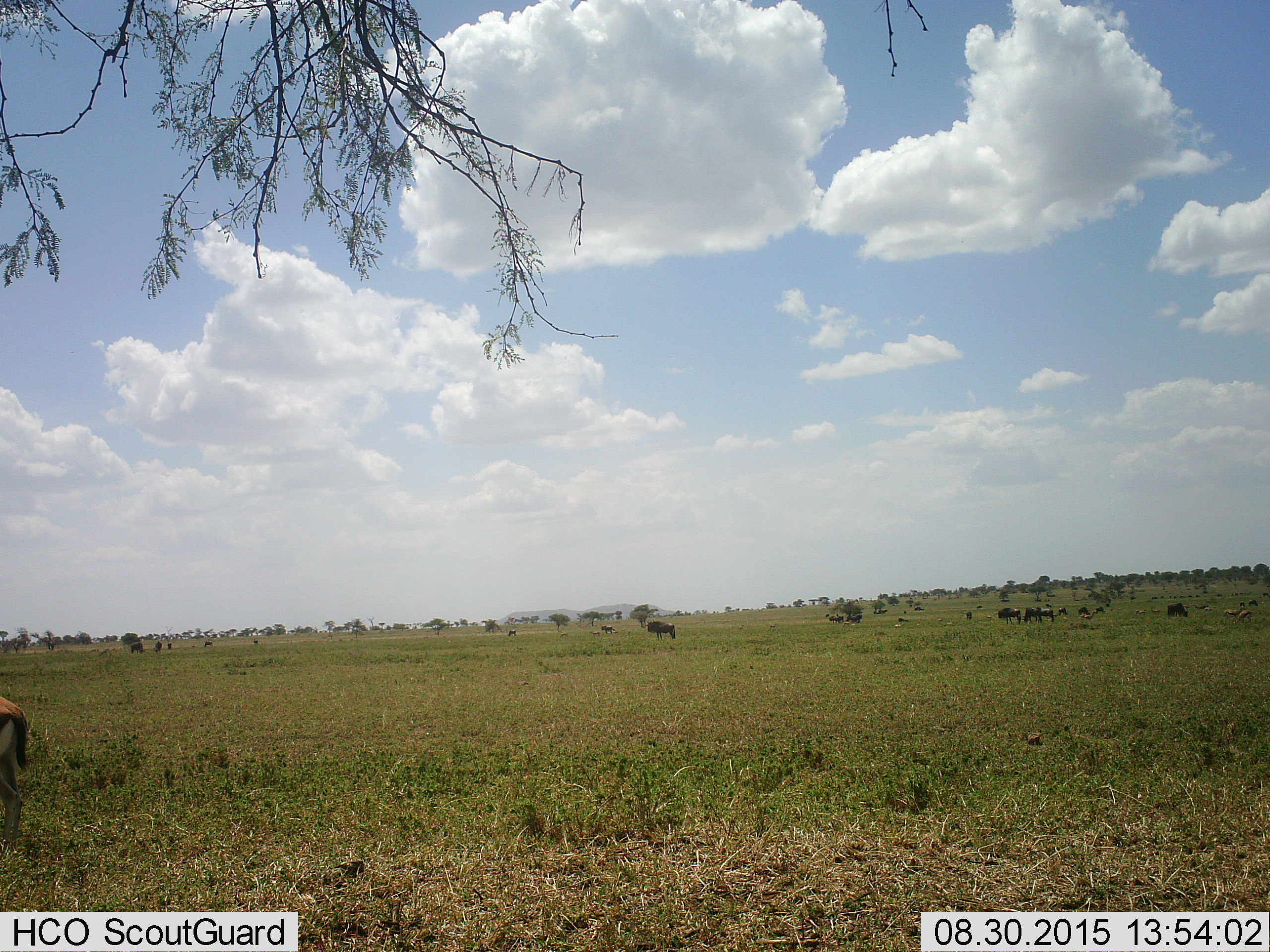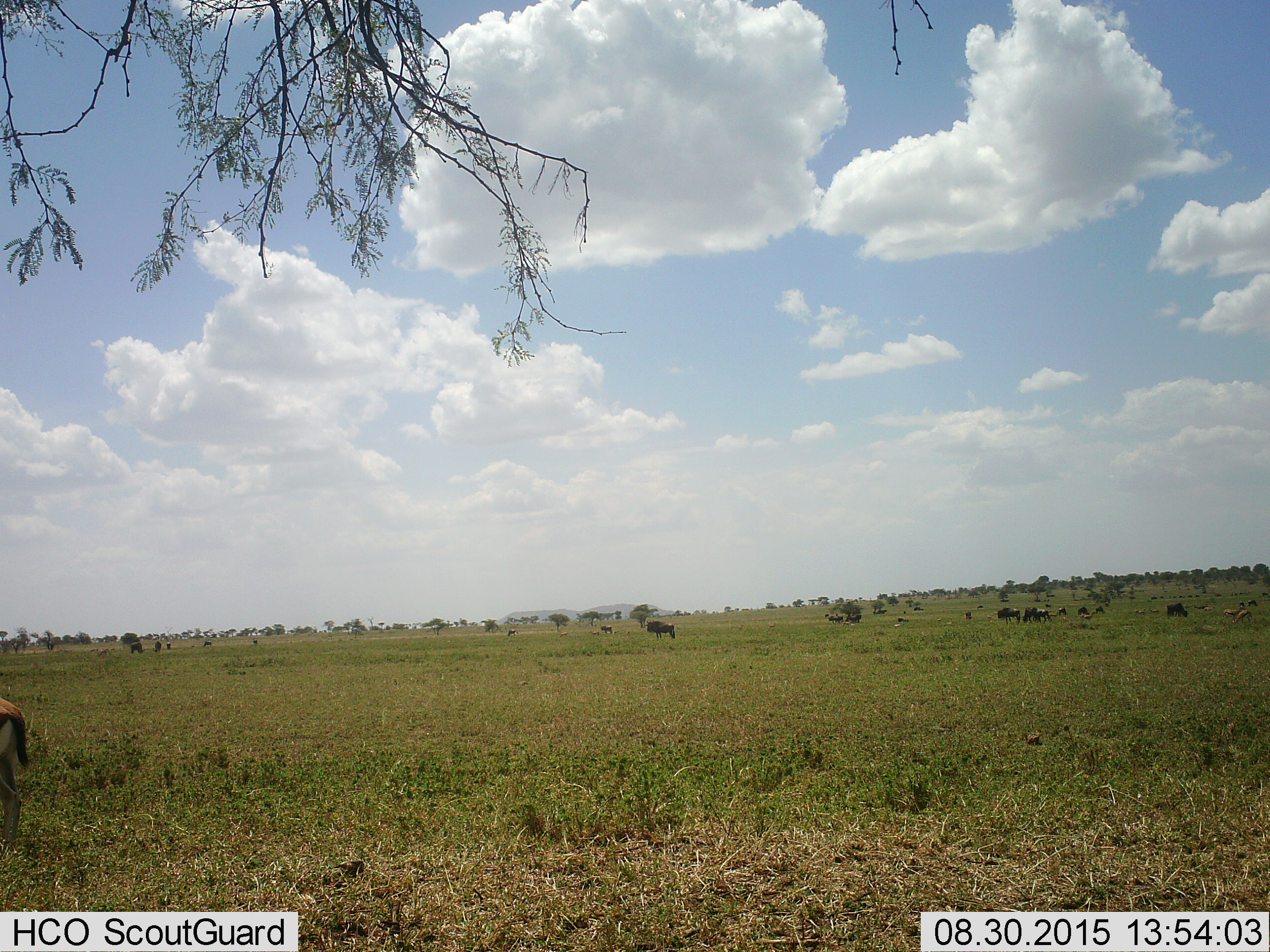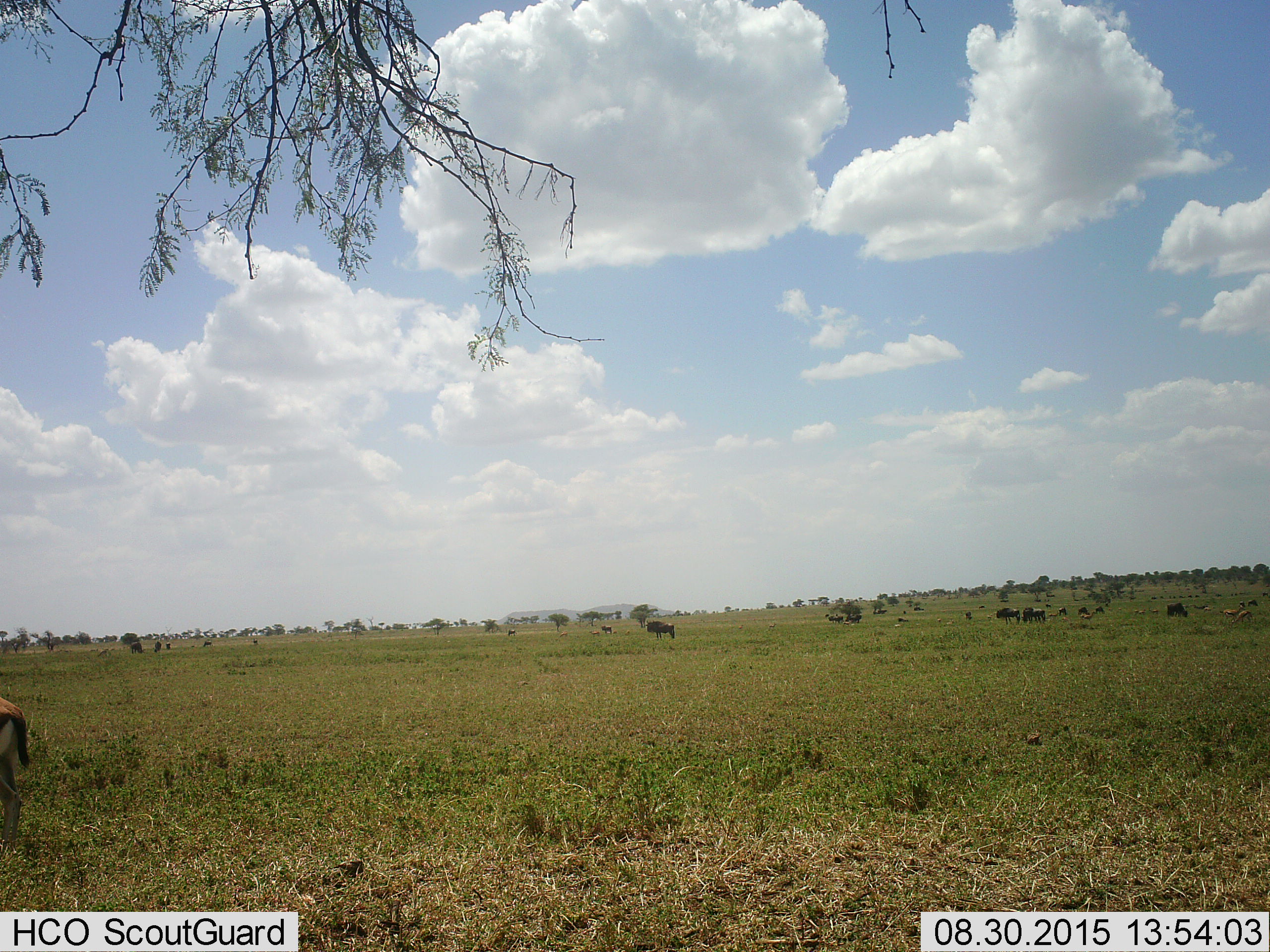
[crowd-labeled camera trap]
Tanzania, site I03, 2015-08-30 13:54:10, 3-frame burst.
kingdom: Animalia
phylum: Chordata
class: Mammalia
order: Artiodactyla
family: Bovidae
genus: Eudorcas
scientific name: Eudorcas thomsonii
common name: thomson's gazelle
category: gazellethomsons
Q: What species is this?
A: Gazellethomsons (thomson's gazelle) (Eudorcas thomsonii).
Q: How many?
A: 11-50.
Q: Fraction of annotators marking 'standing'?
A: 50%.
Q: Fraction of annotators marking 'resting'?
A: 0%.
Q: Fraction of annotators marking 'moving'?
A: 0%.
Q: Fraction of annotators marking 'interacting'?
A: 0%.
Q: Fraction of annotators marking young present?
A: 0%.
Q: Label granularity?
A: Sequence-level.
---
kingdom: Animalia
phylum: Chordata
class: Mammalia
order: Artiodactyla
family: Bovidae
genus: Connochaetes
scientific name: Connochaetes taurinus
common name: blue wildebeest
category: wildebeest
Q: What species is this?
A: Wildebeest (blue wildebeest) (Connochaetes taurinus).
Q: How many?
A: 11-50.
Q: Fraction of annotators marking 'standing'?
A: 56%.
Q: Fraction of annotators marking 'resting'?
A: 0%.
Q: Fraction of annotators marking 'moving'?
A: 0%.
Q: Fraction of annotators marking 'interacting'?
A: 0%.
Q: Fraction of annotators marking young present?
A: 0%.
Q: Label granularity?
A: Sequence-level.